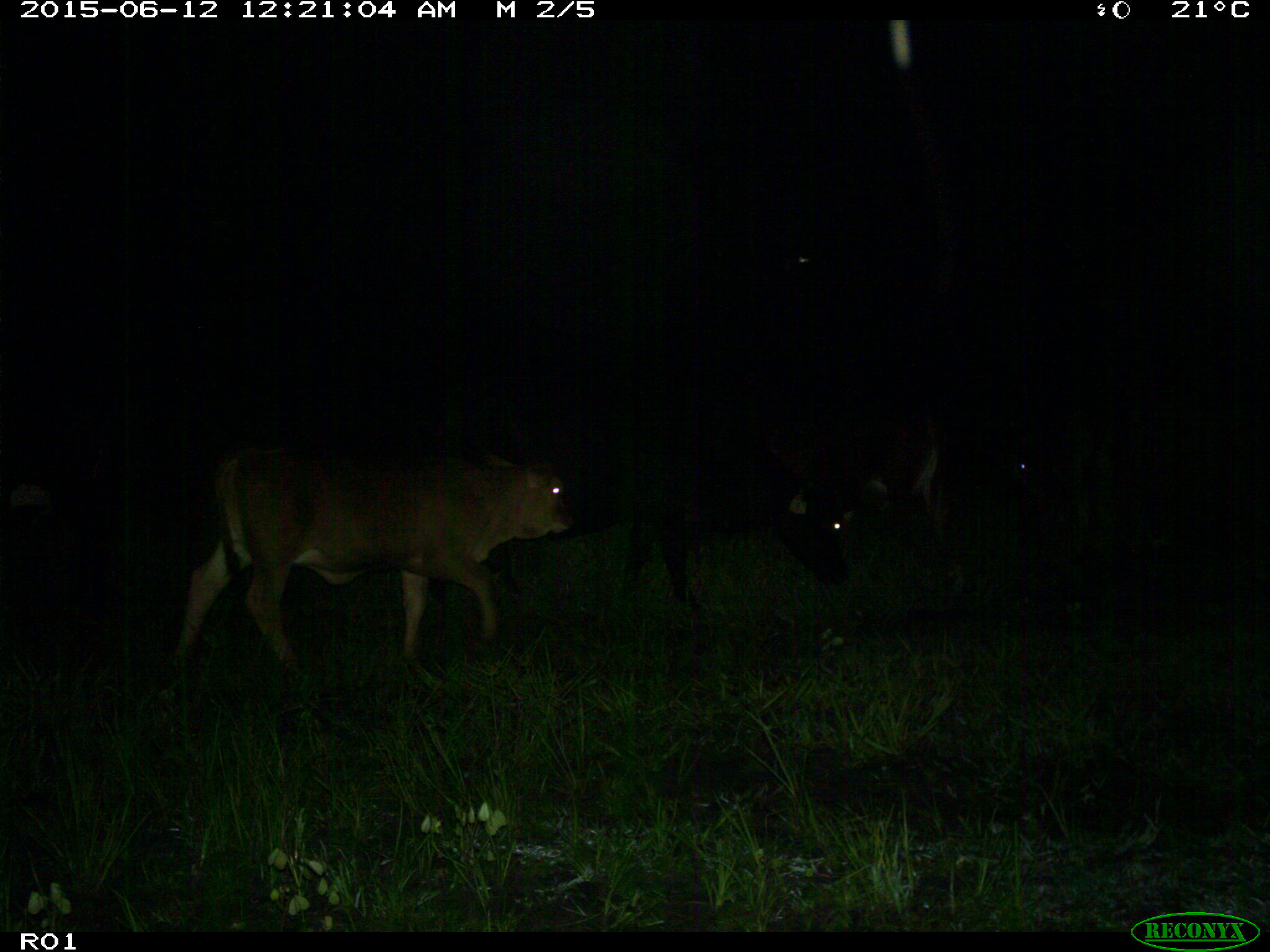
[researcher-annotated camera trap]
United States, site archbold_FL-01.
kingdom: Animalia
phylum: Chordata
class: Mammalia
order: Artiodactyla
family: Bovidae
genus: Bos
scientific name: Bos taurus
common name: domestic cow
Bos taurus (domestic cow).